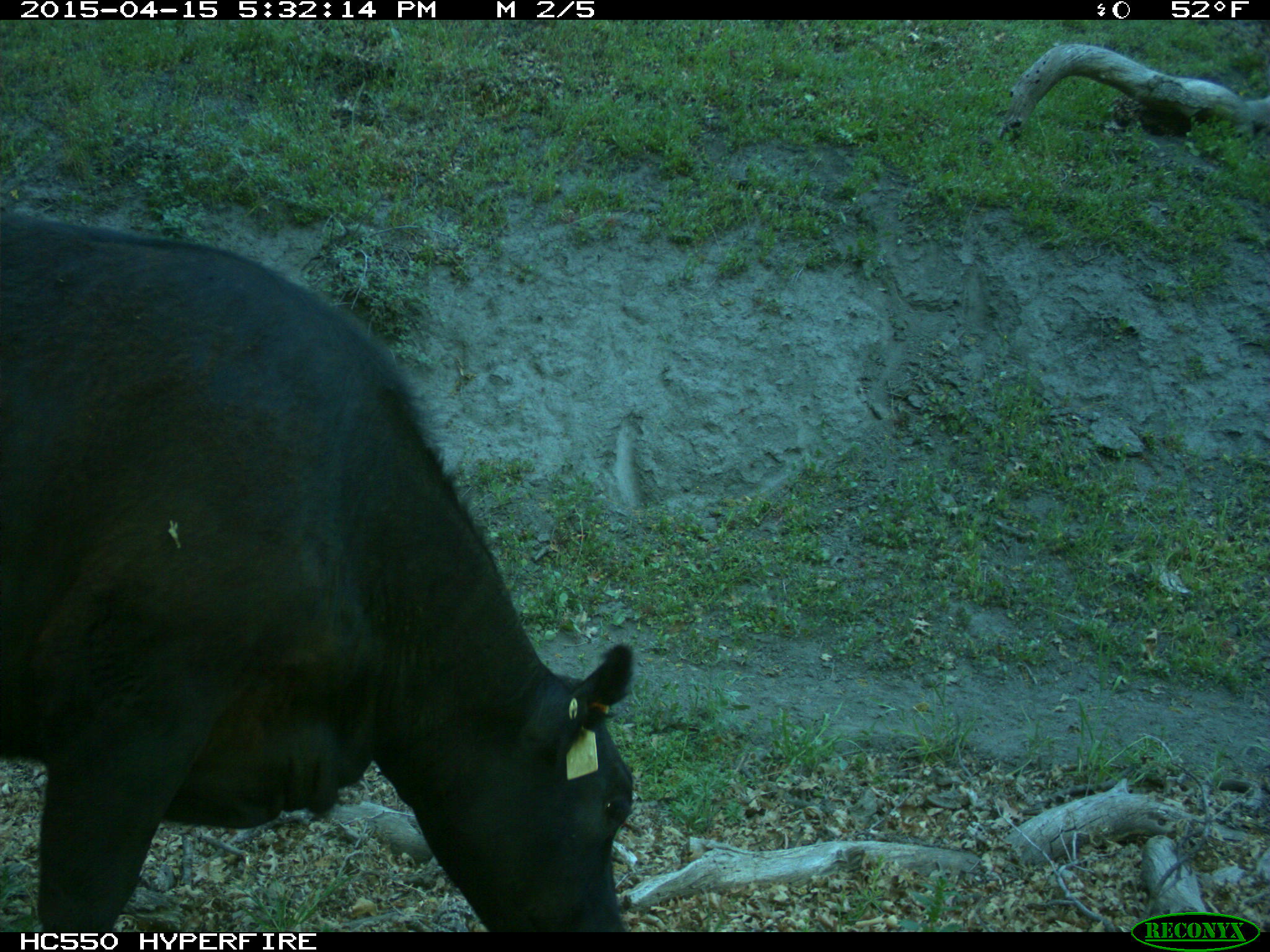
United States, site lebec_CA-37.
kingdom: Animalia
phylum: Chordata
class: Mammalia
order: Artiodactyla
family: Bovidae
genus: Bos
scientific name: Bos taurus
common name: domestic cow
Bos taurus (domestic cow).